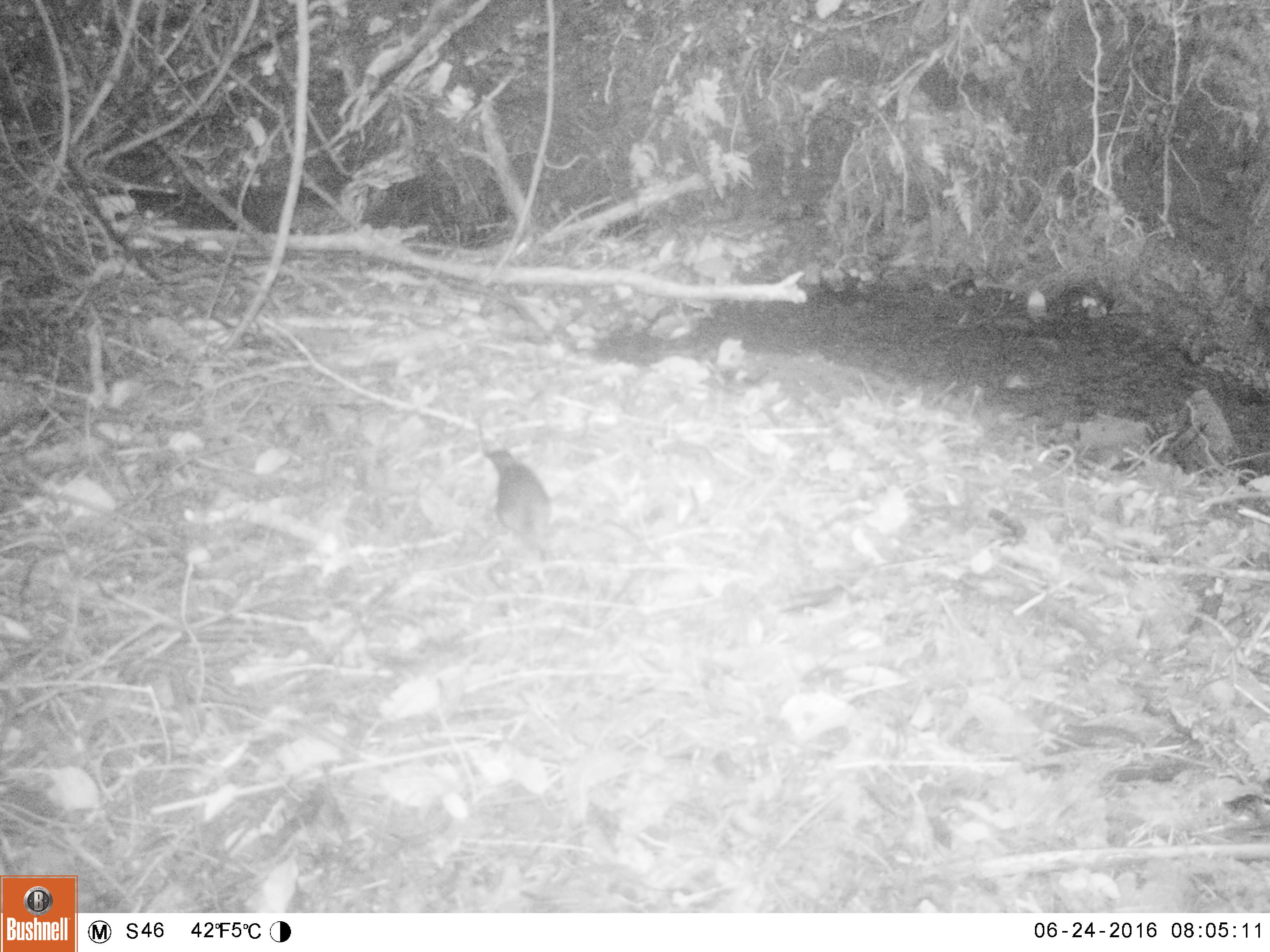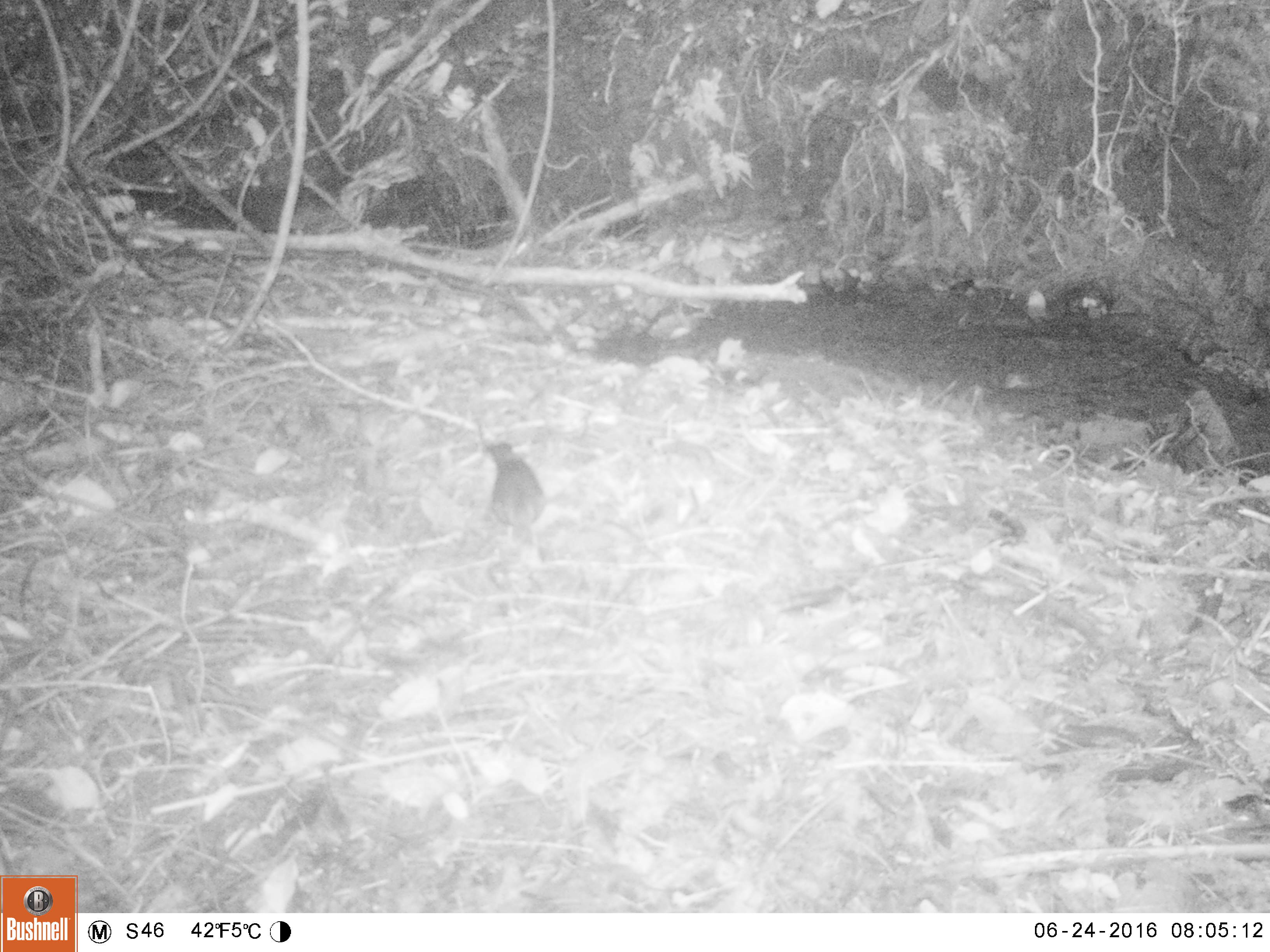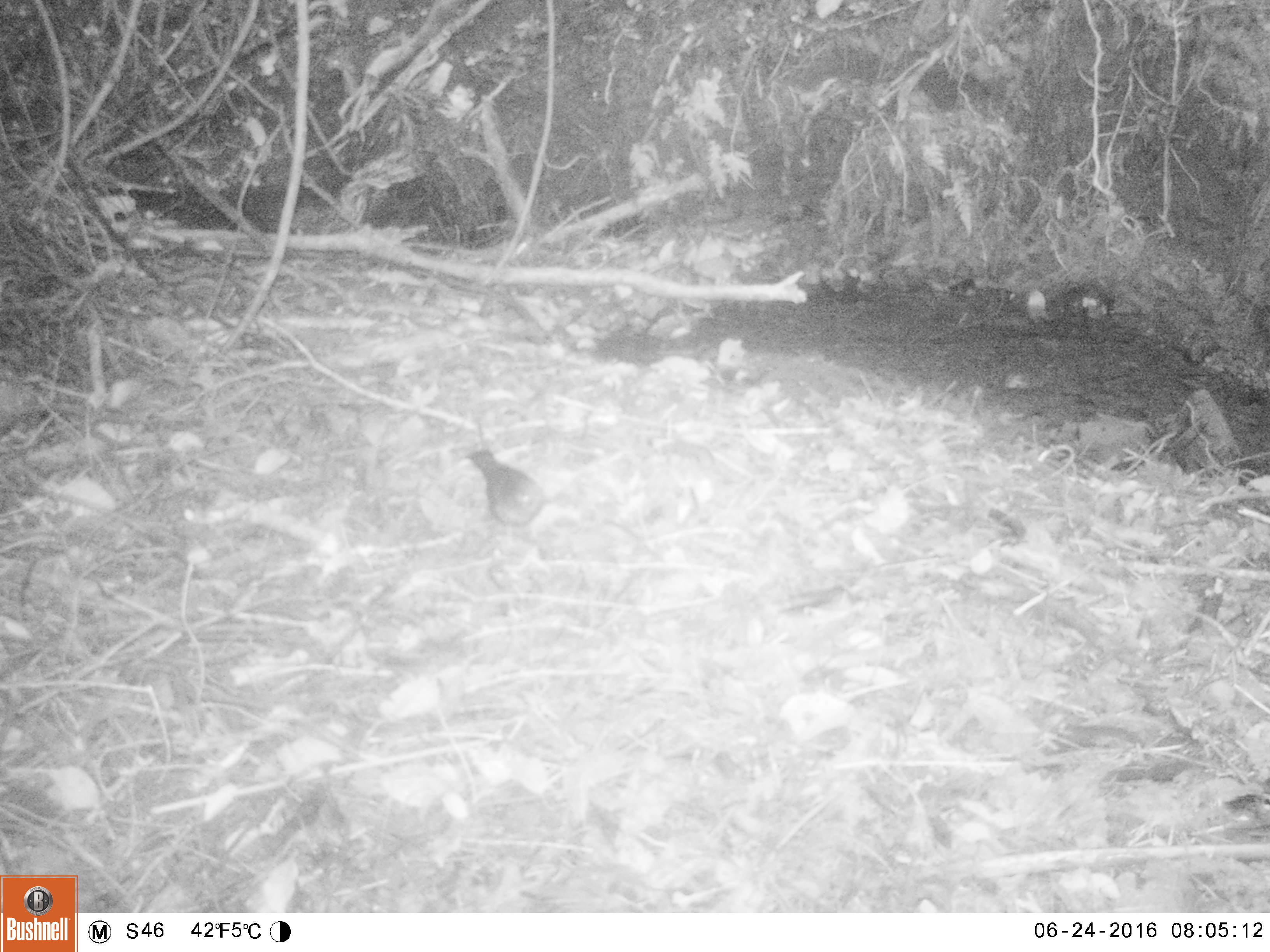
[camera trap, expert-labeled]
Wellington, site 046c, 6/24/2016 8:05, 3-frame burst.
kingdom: Animalia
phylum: Chordata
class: Aves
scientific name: Aves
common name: bird